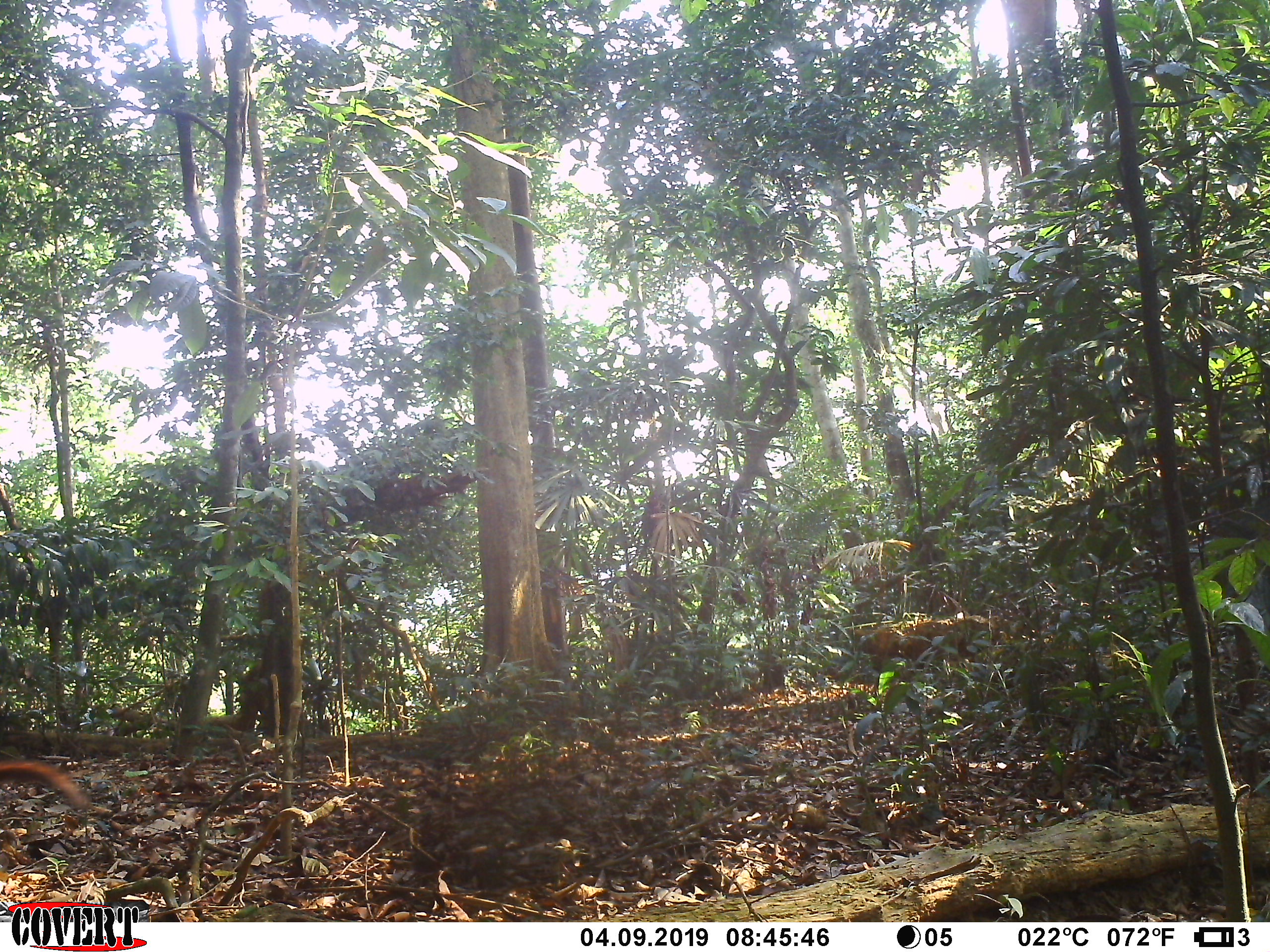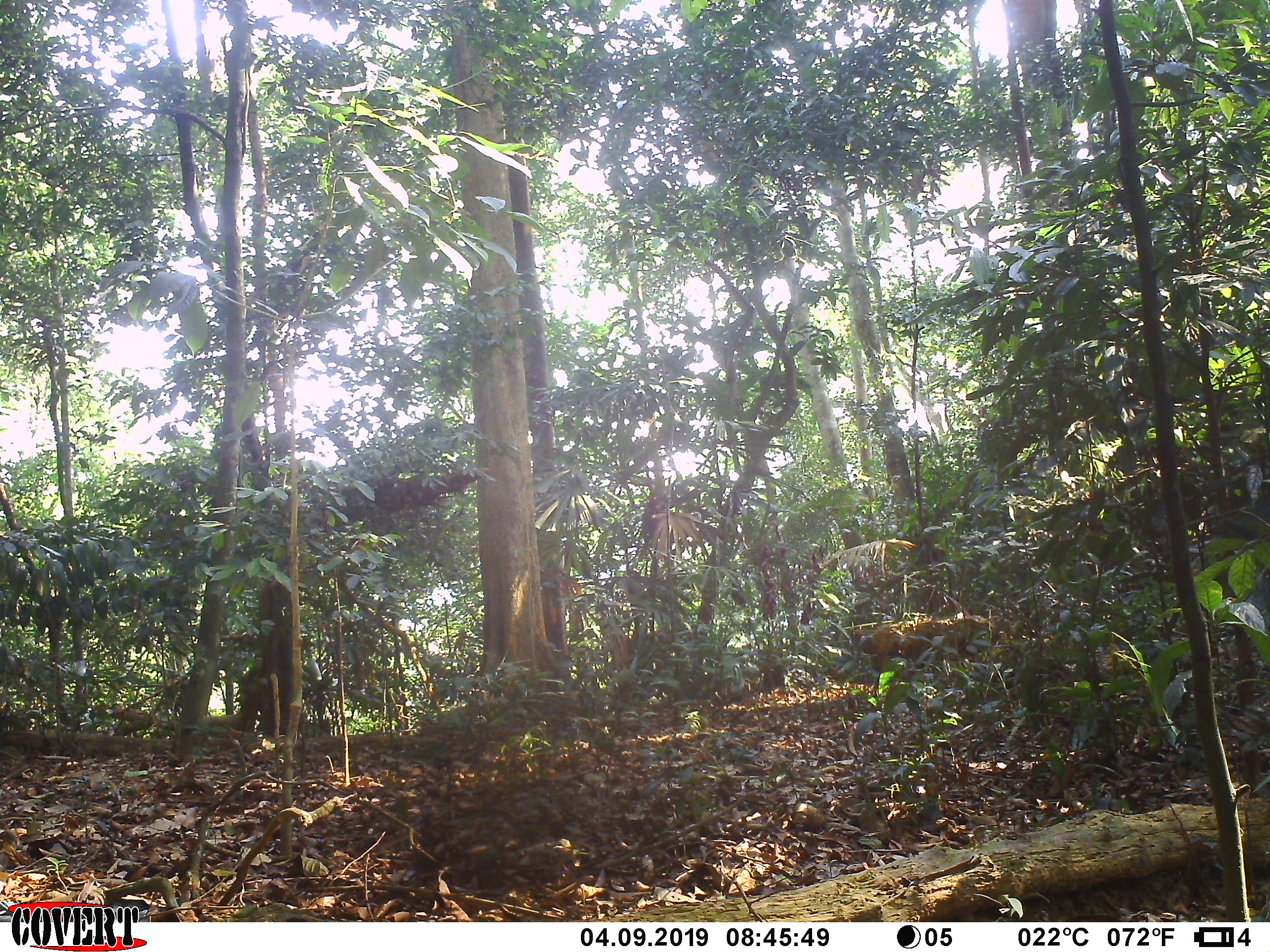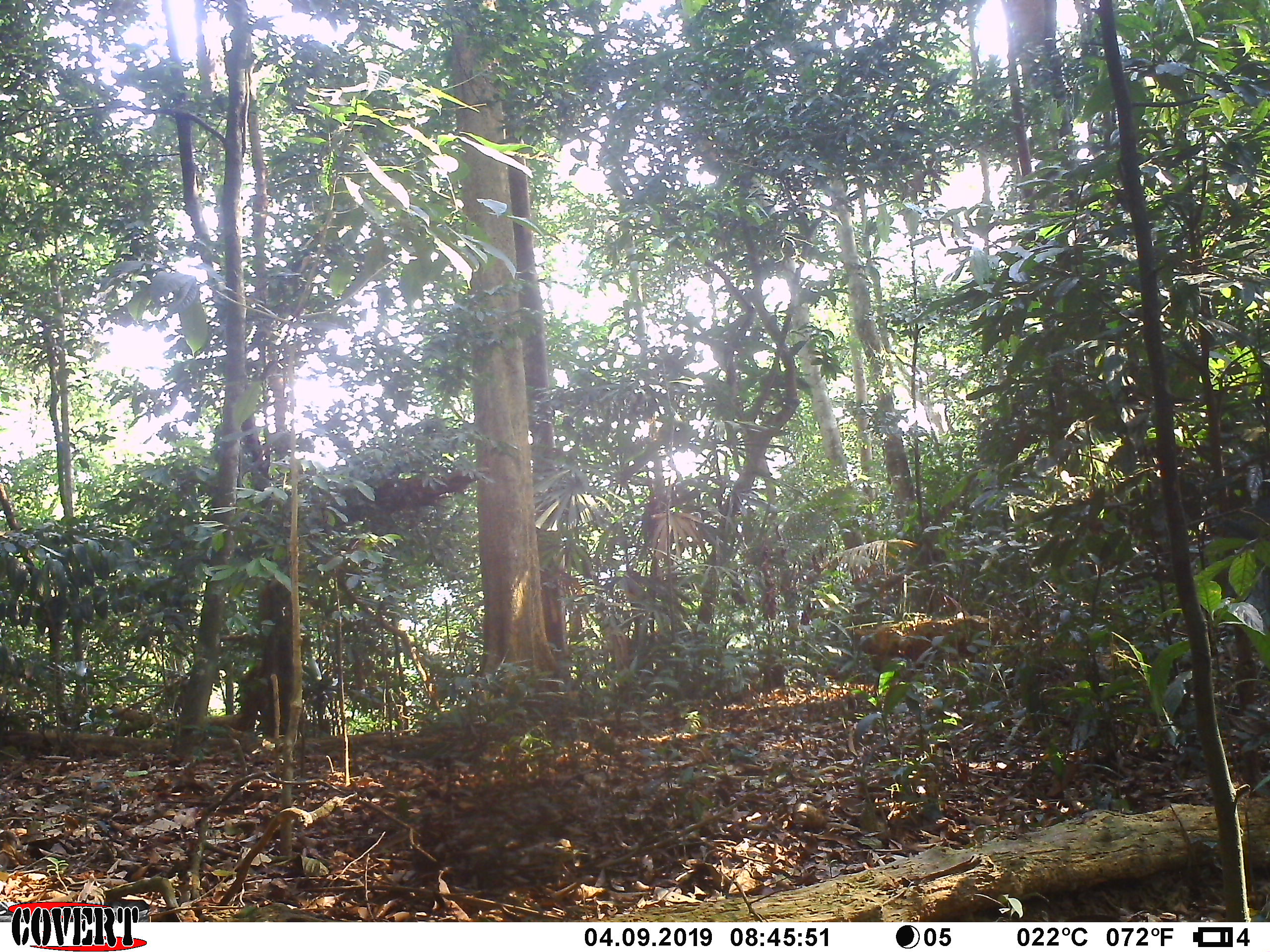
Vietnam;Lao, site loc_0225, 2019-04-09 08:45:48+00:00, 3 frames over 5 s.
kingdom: Animalia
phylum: Chordata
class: Mammalia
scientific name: Mammalia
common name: mammal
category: unidentified small mammal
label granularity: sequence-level